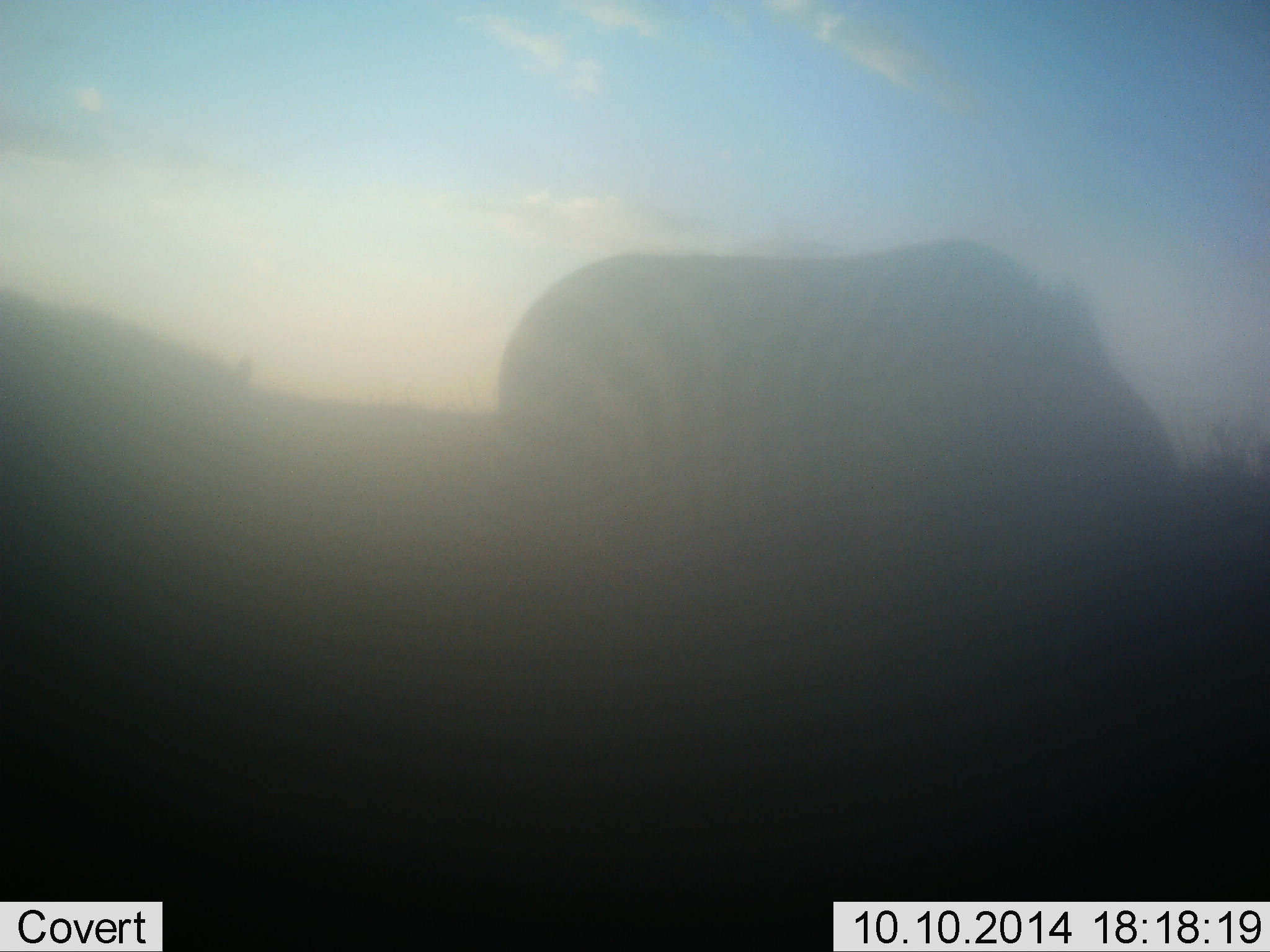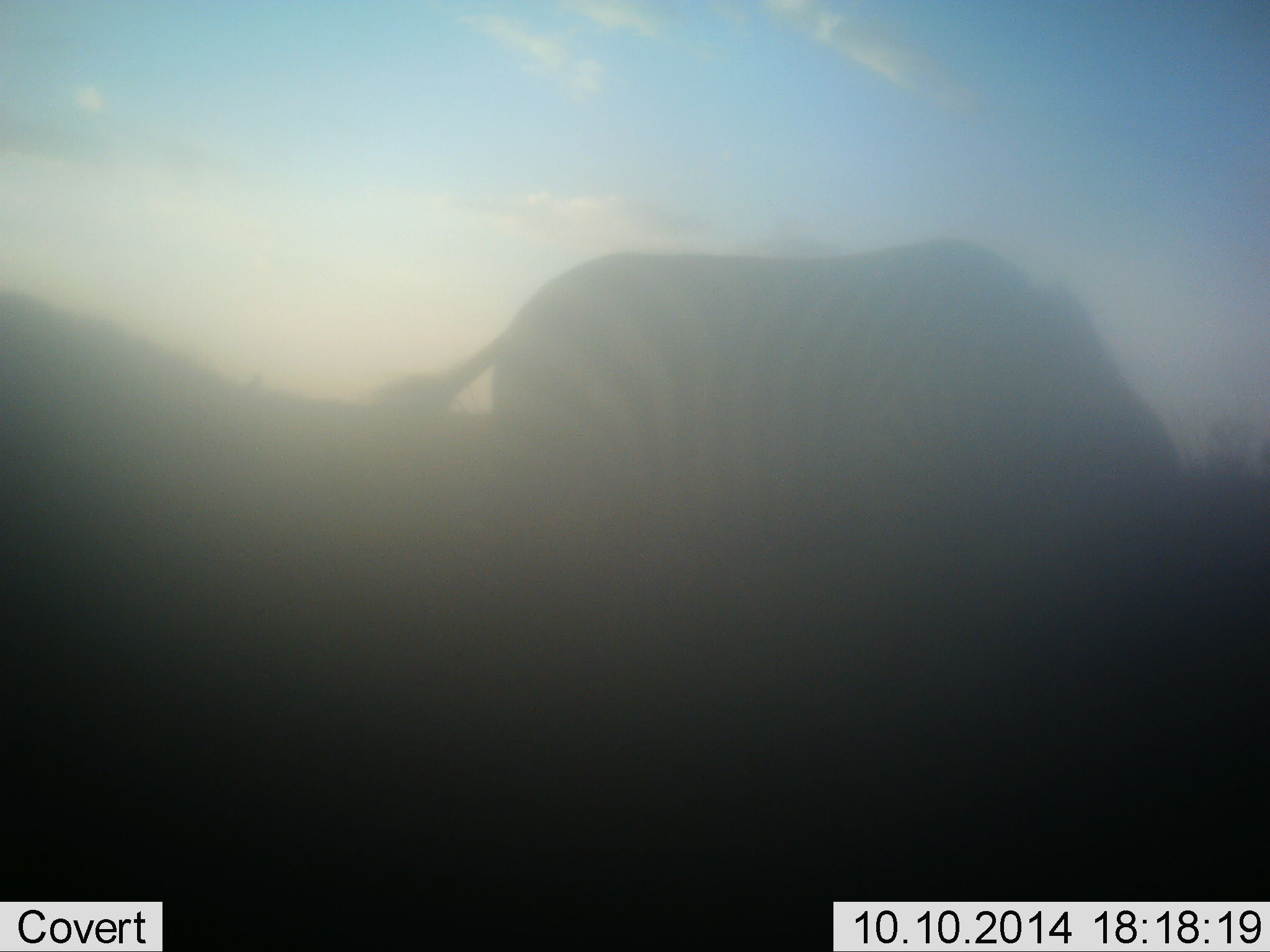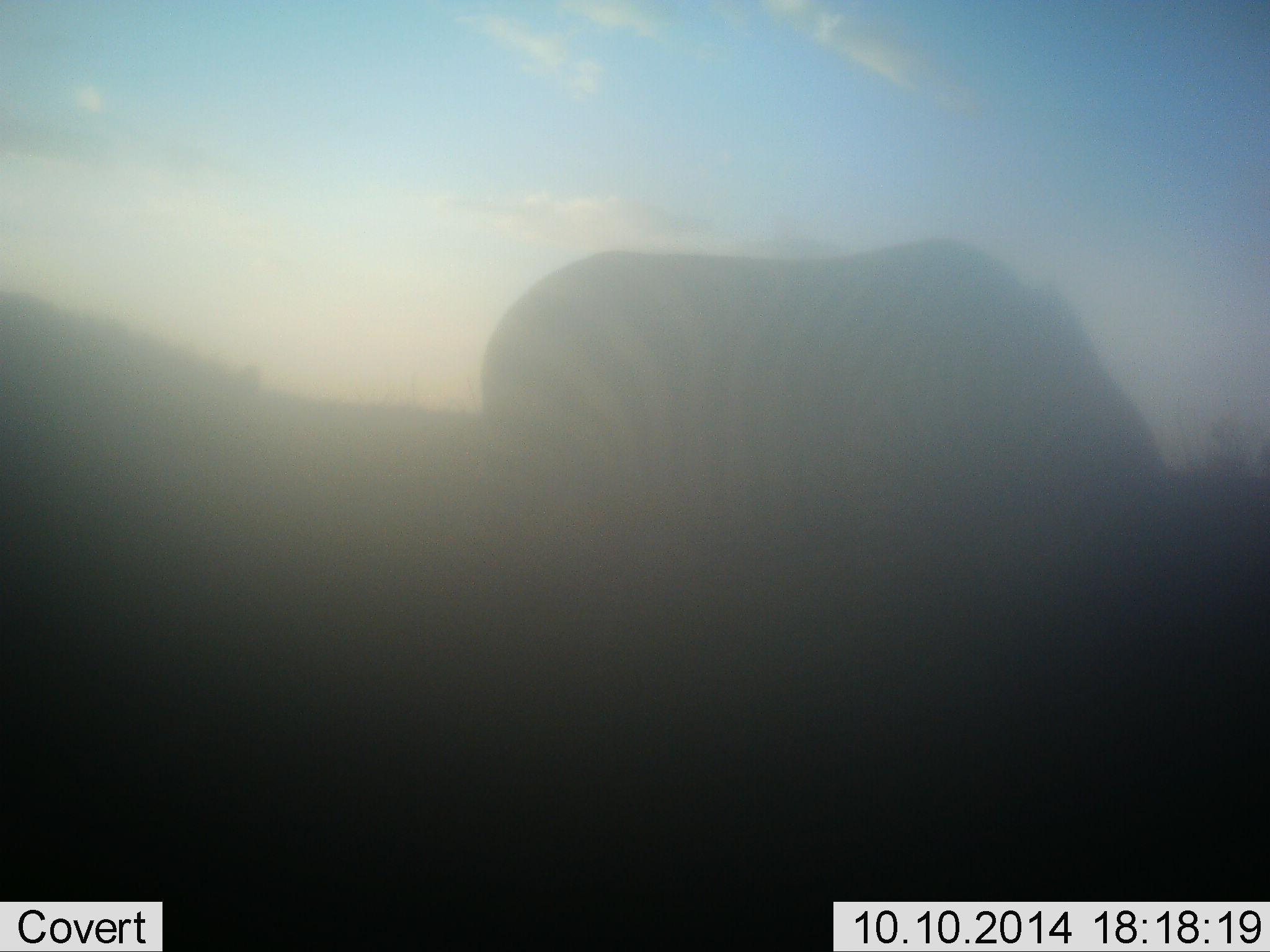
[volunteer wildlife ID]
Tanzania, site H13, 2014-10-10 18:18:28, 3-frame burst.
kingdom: Animalia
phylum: Chordata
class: Mammalia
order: Perissodactyla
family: Equidae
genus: Equus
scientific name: Equus quagga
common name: plains zebra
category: zebra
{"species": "zebra (plains zebra) (Equus quagga)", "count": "2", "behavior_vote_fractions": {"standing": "40%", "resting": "0%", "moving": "0%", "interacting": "0%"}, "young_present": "0%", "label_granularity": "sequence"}